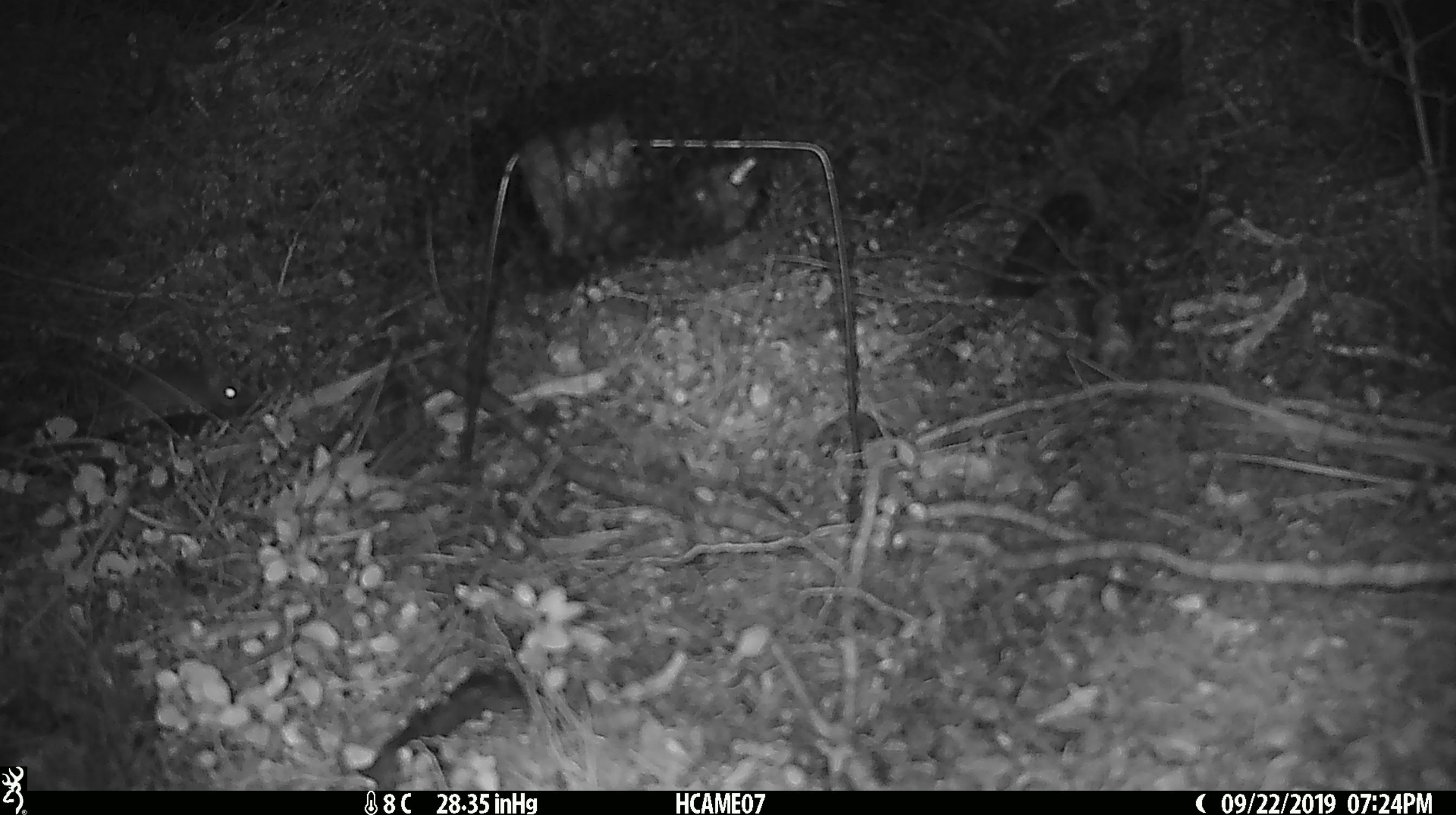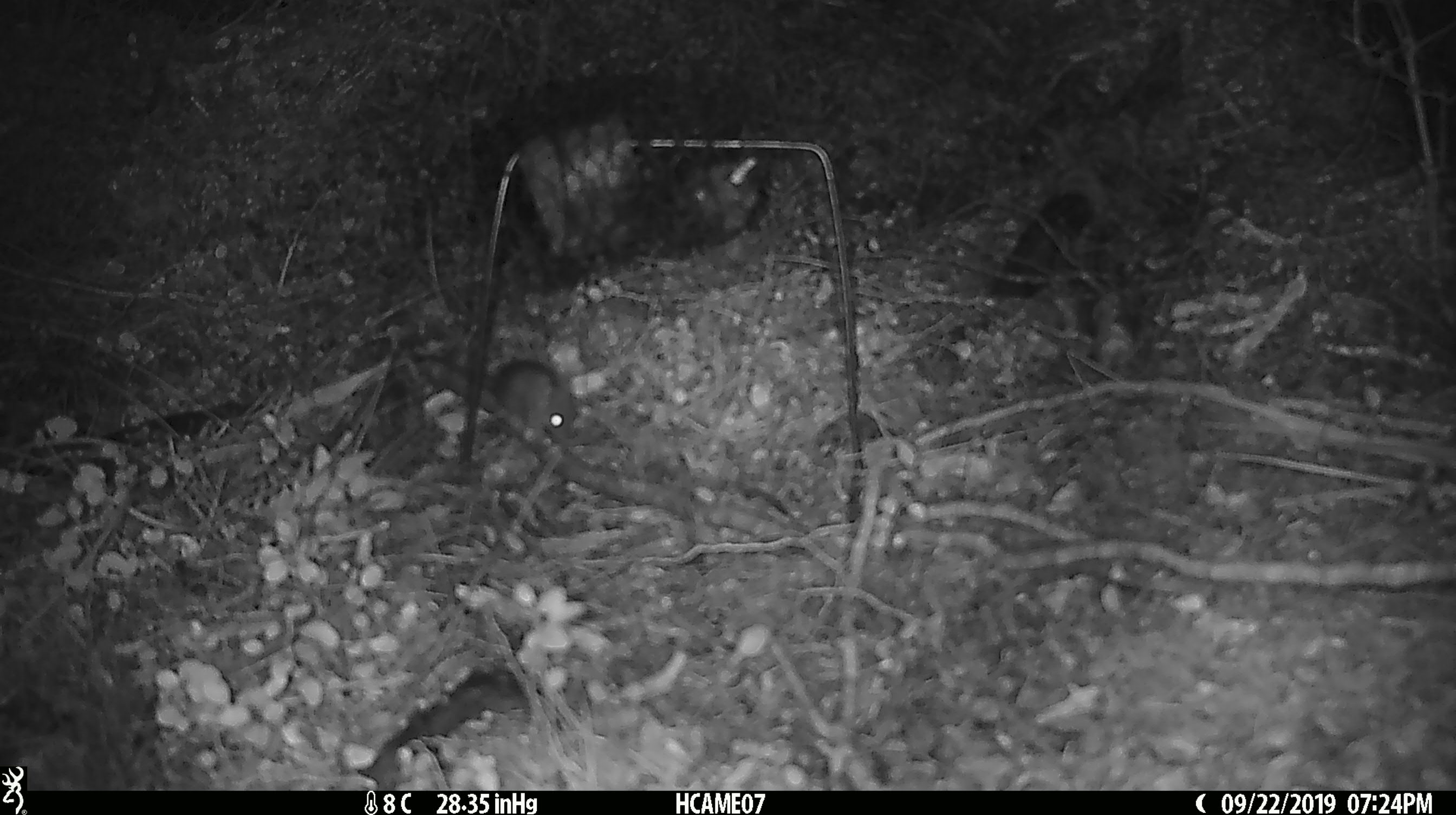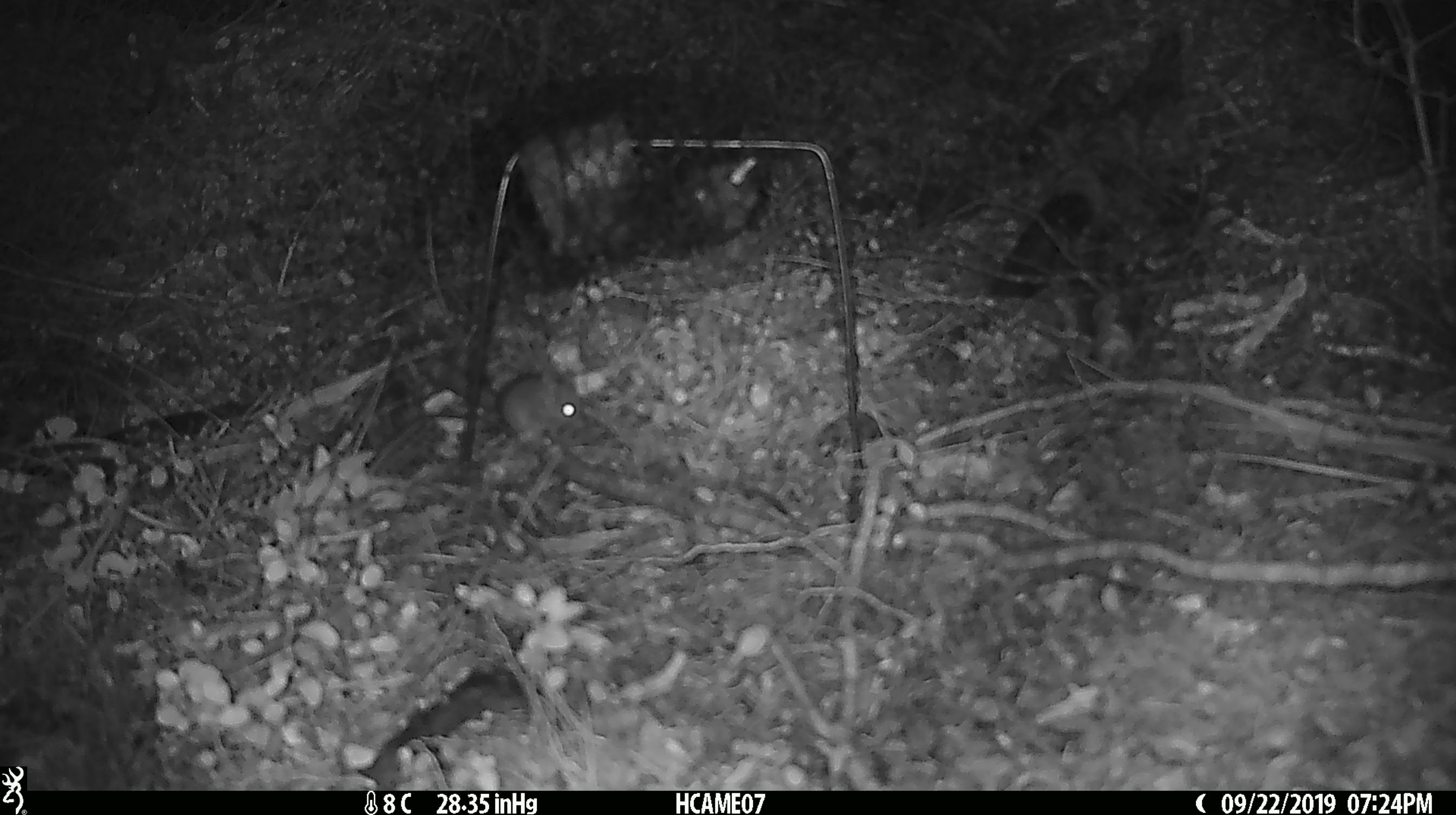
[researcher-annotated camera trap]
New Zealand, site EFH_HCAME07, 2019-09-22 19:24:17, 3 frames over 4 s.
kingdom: Animalia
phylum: Chordata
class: Mammalia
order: Rodentia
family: Muridae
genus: Mus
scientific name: Mus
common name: mouse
Mouse (Mus).